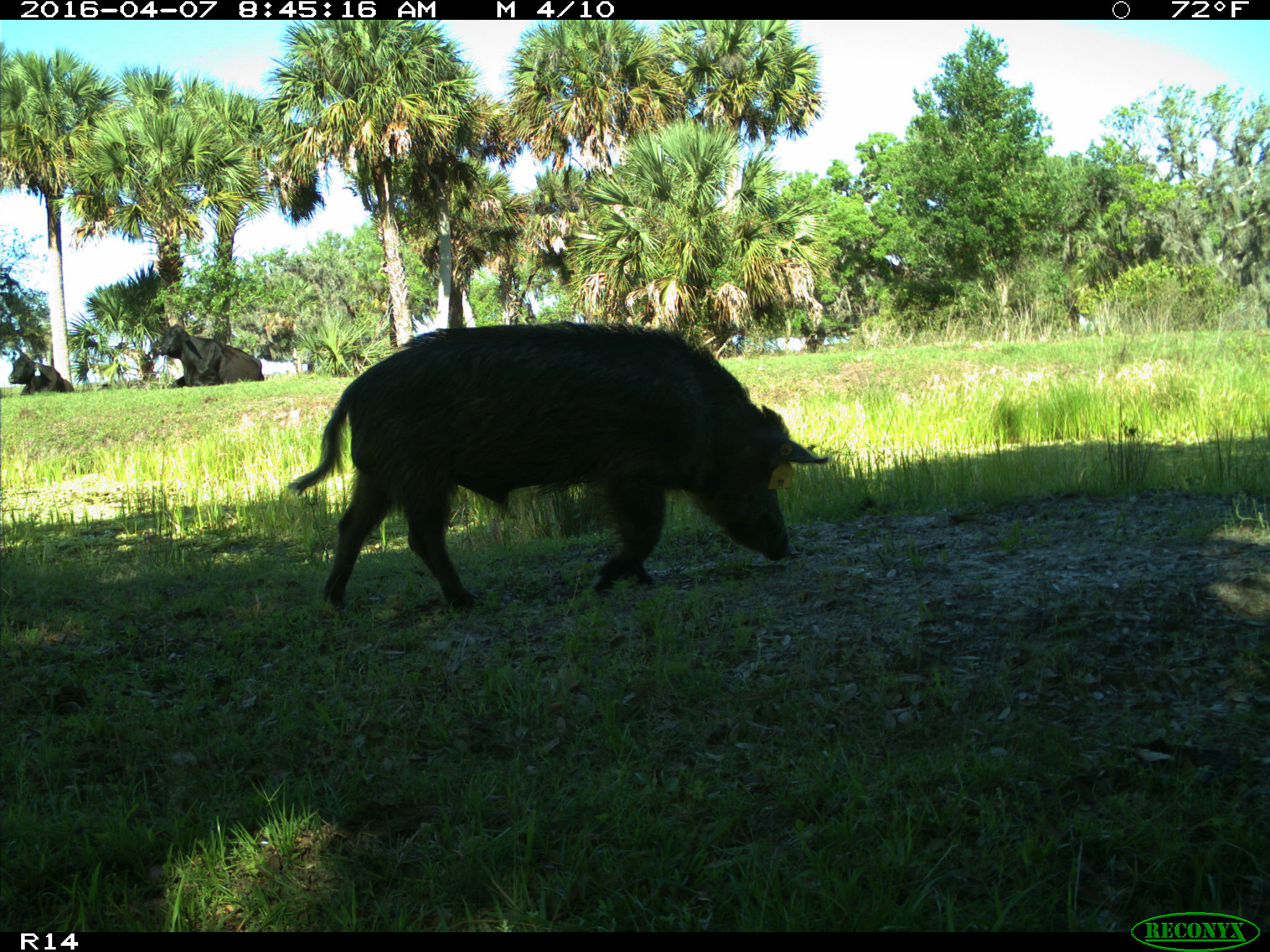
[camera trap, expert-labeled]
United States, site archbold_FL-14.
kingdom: Animalia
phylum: Chordata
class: Mammalia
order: Artiodactyla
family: Suidae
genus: Sus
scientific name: Sus scrofa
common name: wild boar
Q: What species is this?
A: Sus scrofa (wild boar).